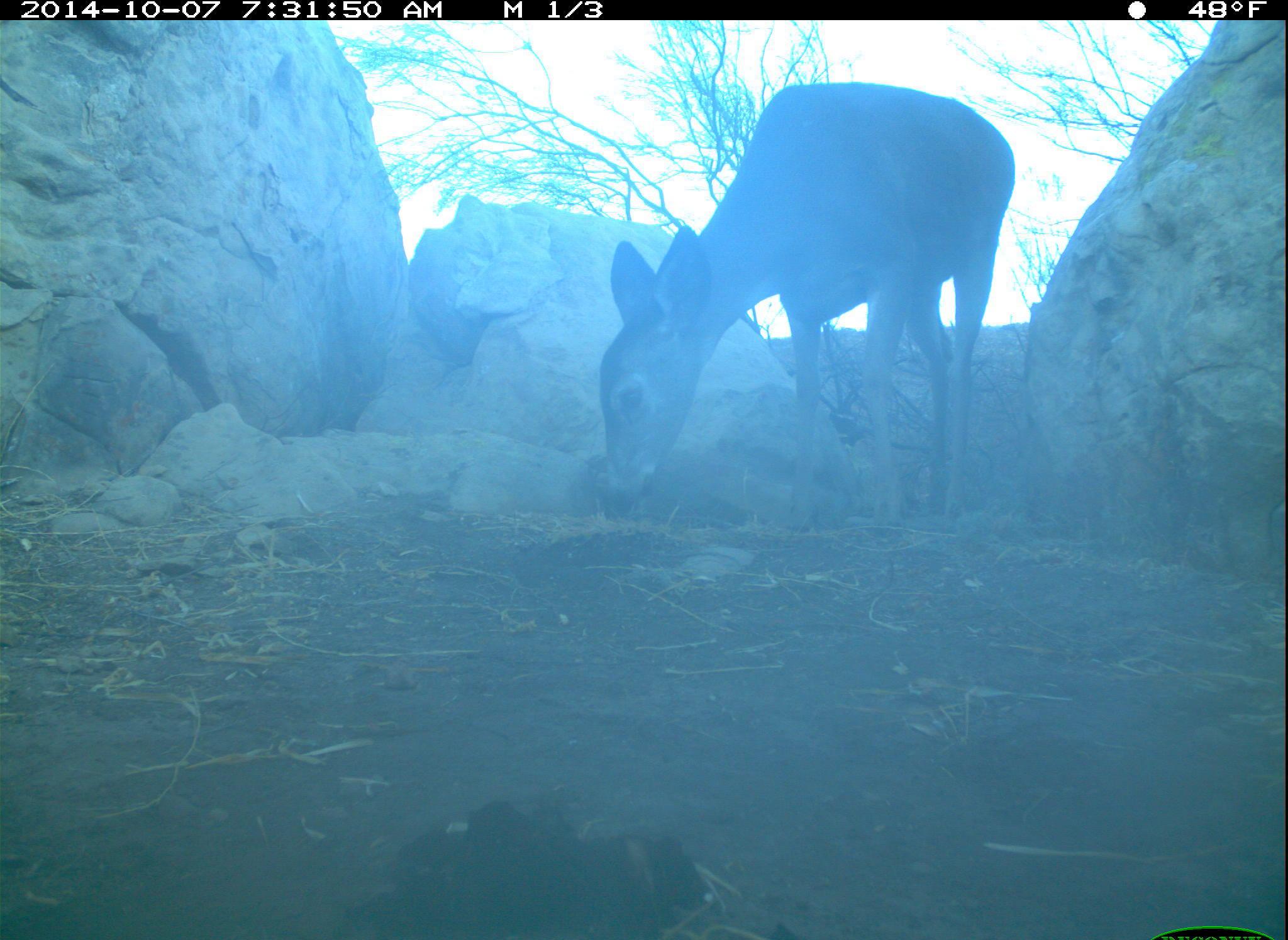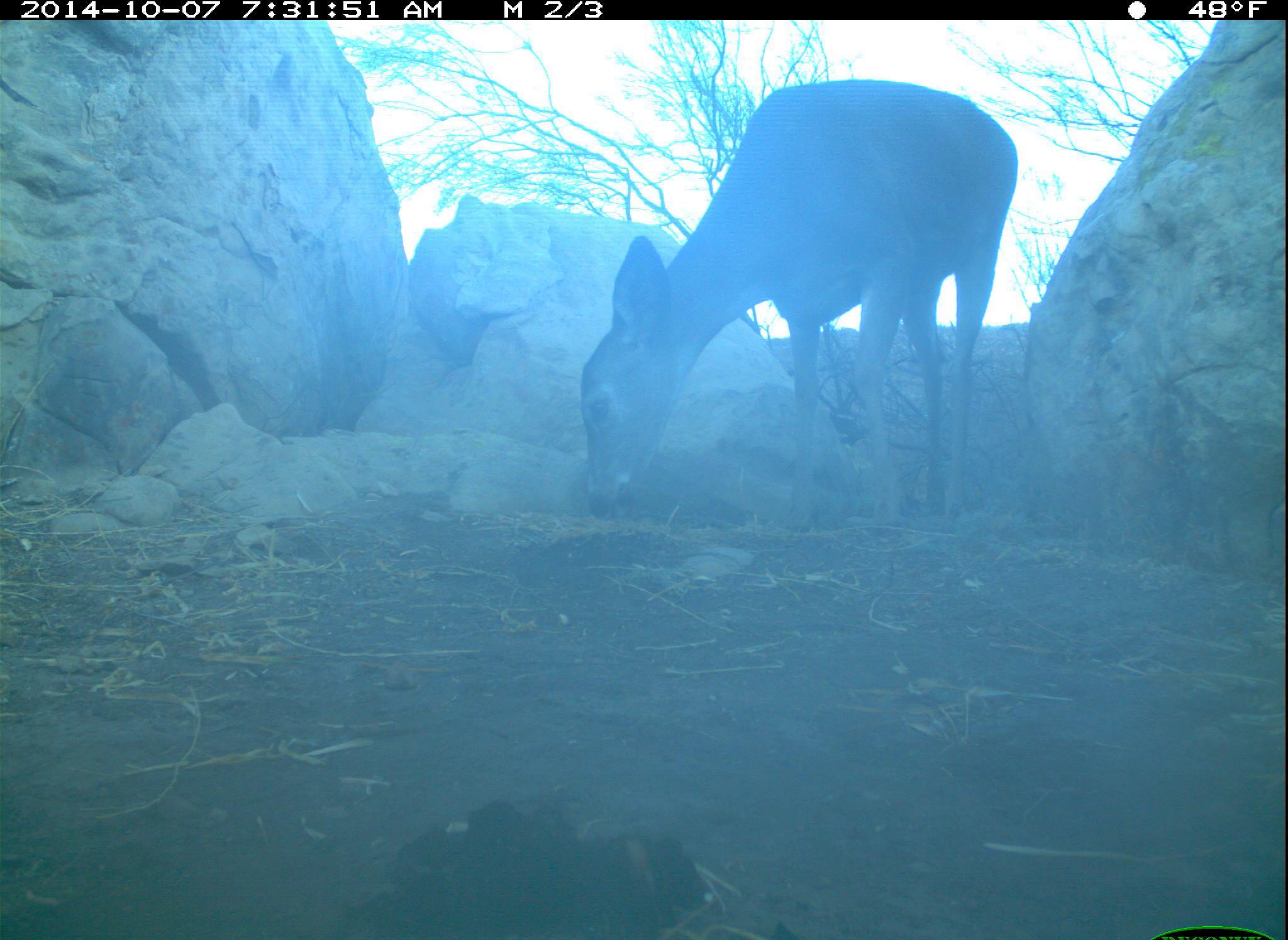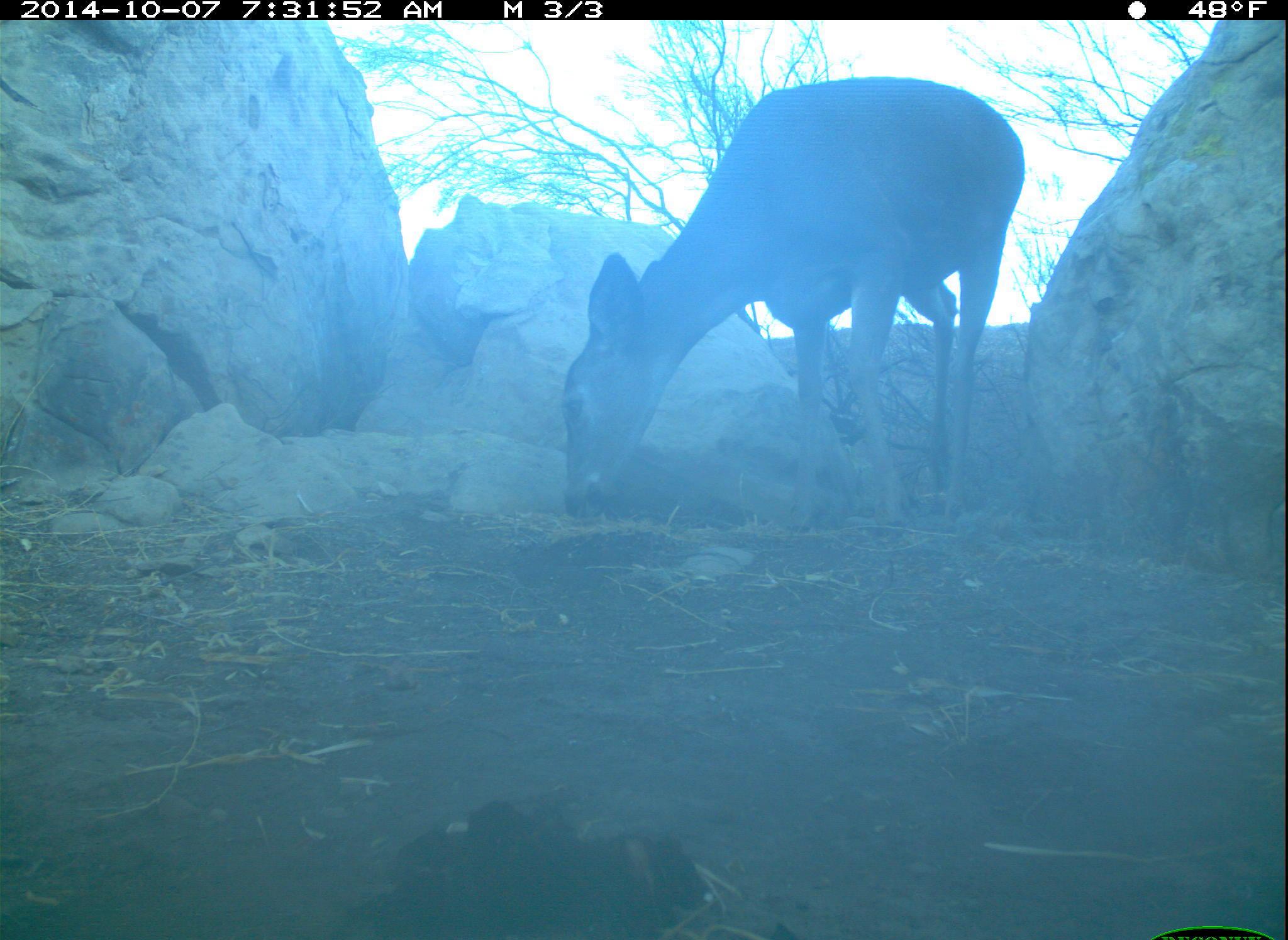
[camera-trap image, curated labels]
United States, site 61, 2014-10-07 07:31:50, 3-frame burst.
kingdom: Animalia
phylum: Chordata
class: Mammalia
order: Artiodactyla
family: Cervidae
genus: Odocoileus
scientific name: Odocoileus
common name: deer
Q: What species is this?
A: Deer (Odocoileus).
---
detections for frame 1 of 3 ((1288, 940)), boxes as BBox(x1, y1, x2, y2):
deer: BBox(586, 69, 1018, 544)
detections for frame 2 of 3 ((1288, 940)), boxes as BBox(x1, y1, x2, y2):
deer: BBox(565, 68, 1026, 544)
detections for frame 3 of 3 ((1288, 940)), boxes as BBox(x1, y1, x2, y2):
deer: BBox(547, 71, 1037, 546)